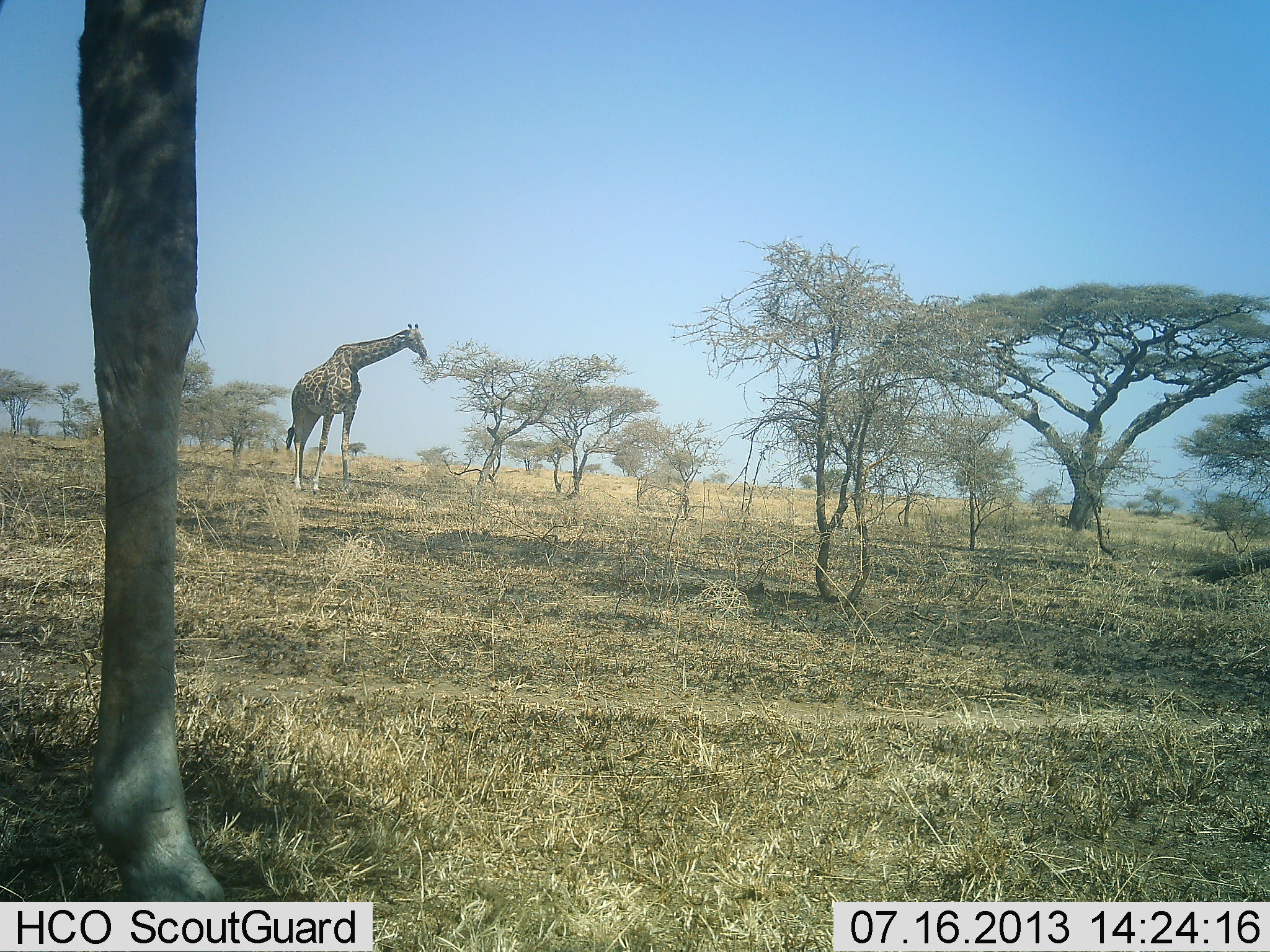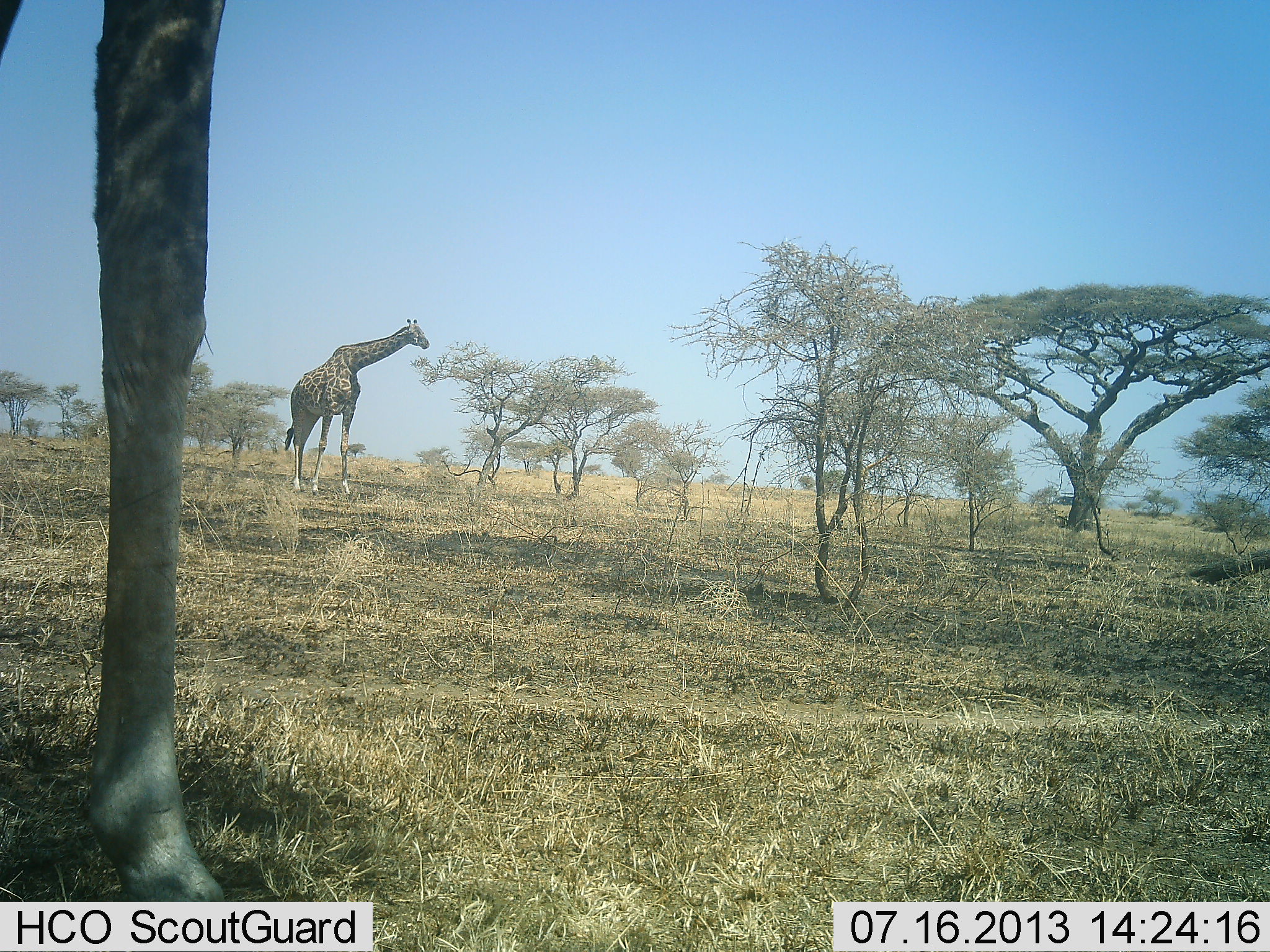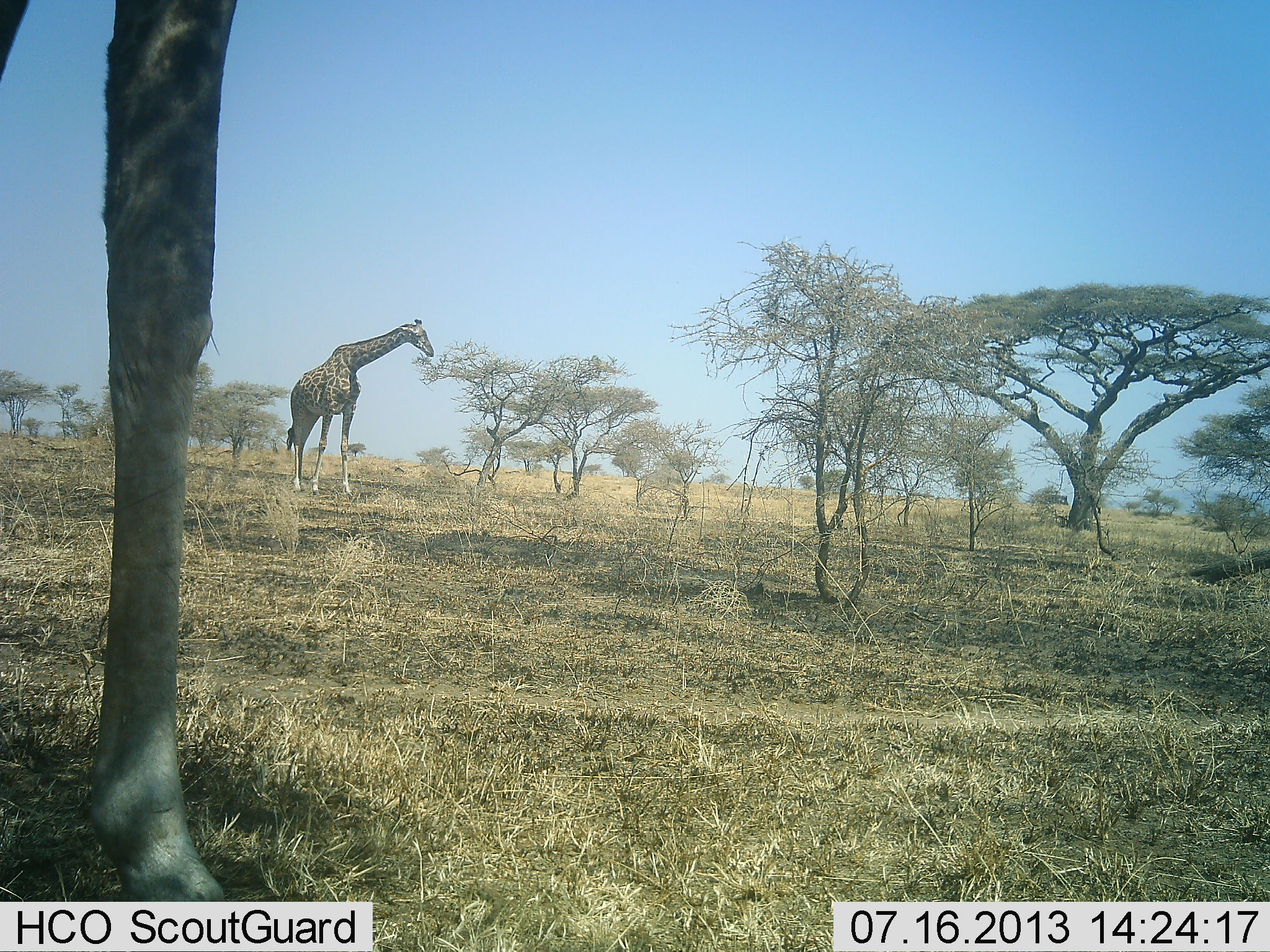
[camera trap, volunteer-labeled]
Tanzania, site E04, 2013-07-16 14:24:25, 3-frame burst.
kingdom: Animalia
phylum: Chordata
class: Mammalia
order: Artiodactyla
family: Giraffidae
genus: Giraffa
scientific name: Giraffa camelopardalis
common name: giraffe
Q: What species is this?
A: Giraffe (Giraffa camelopardalis).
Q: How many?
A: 2.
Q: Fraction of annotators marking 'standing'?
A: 91%.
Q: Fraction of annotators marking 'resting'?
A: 0%.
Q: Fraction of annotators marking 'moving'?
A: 6%.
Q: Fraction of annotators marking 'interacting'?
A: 0%.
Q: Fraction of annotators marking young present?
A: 0%.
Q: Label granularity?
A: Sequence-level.